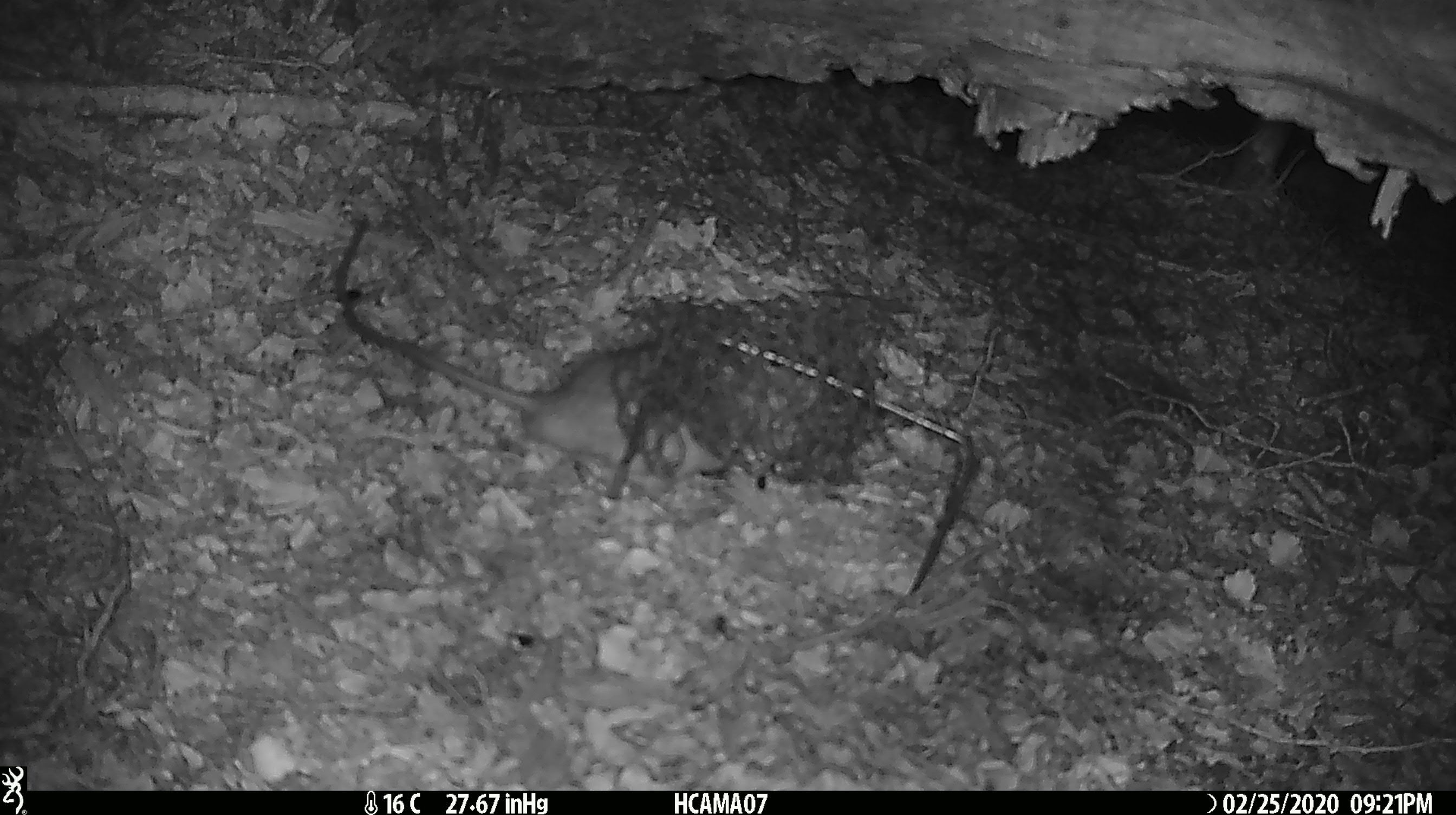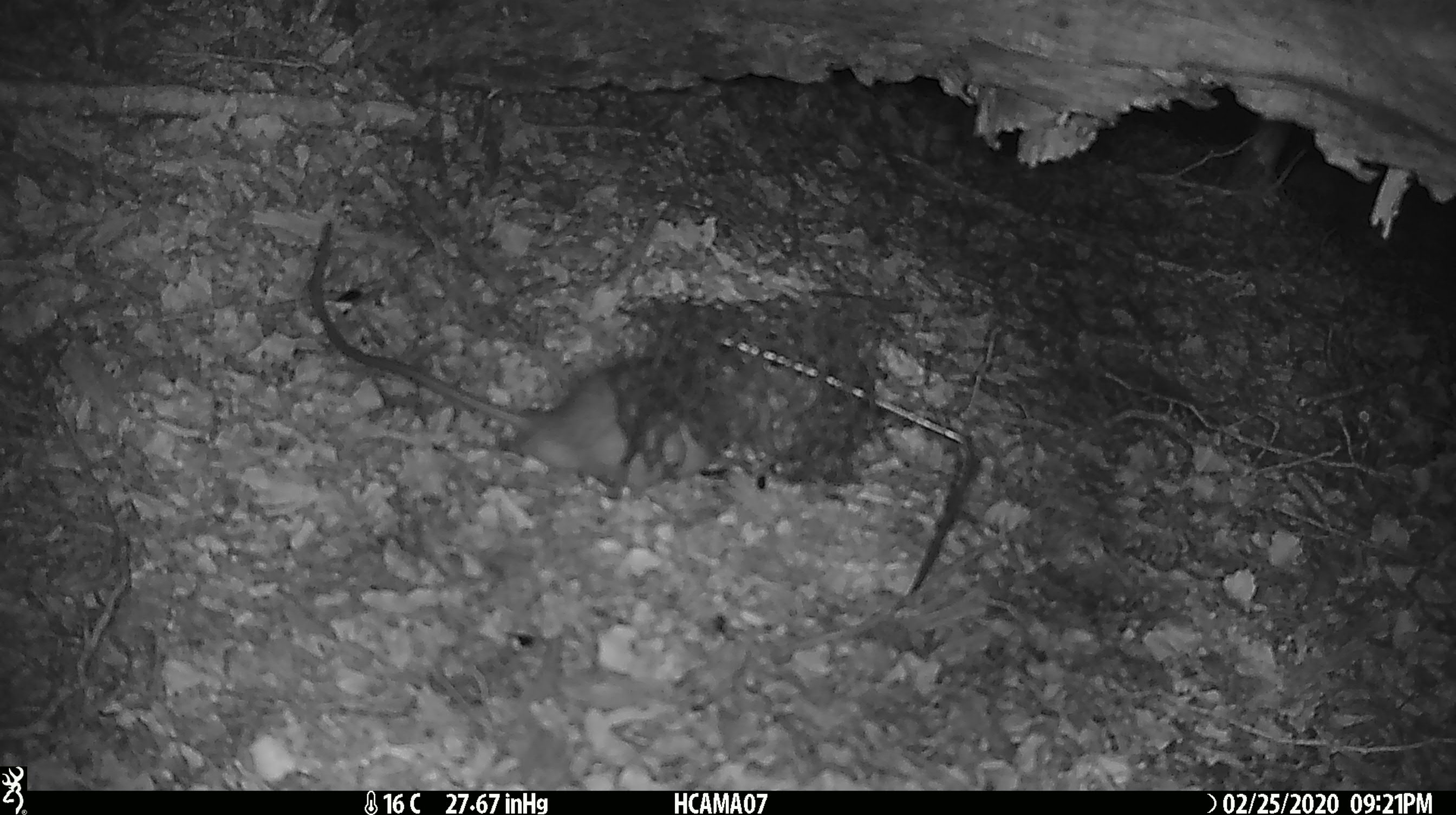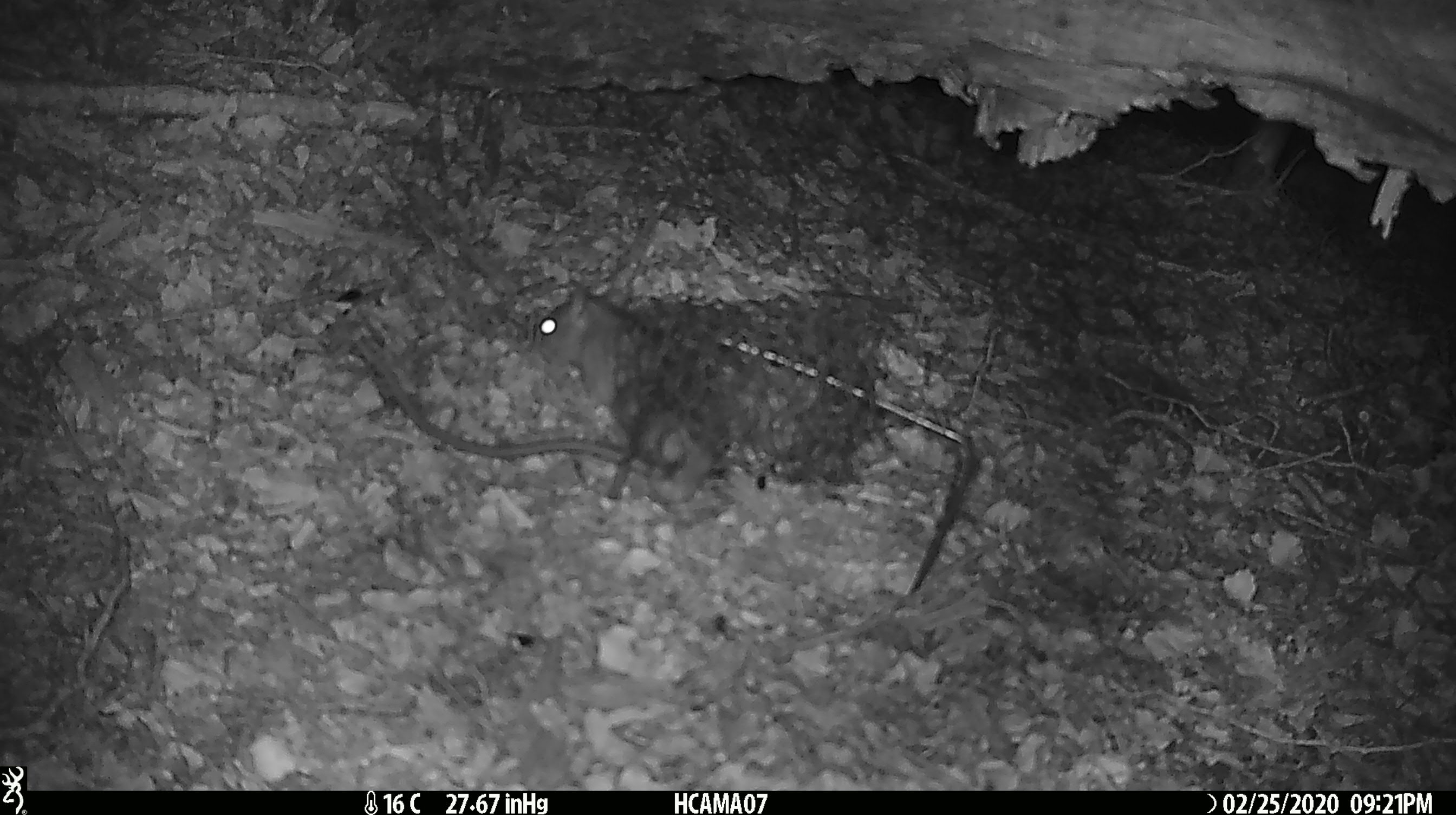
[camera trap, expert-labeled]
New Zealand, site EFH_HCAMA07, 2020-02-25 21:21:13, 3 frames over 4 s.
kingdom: Animalia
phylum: Chordata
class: Mammalia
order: Rodentia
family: Muridae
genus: Rattus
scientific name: Rattus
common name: rat